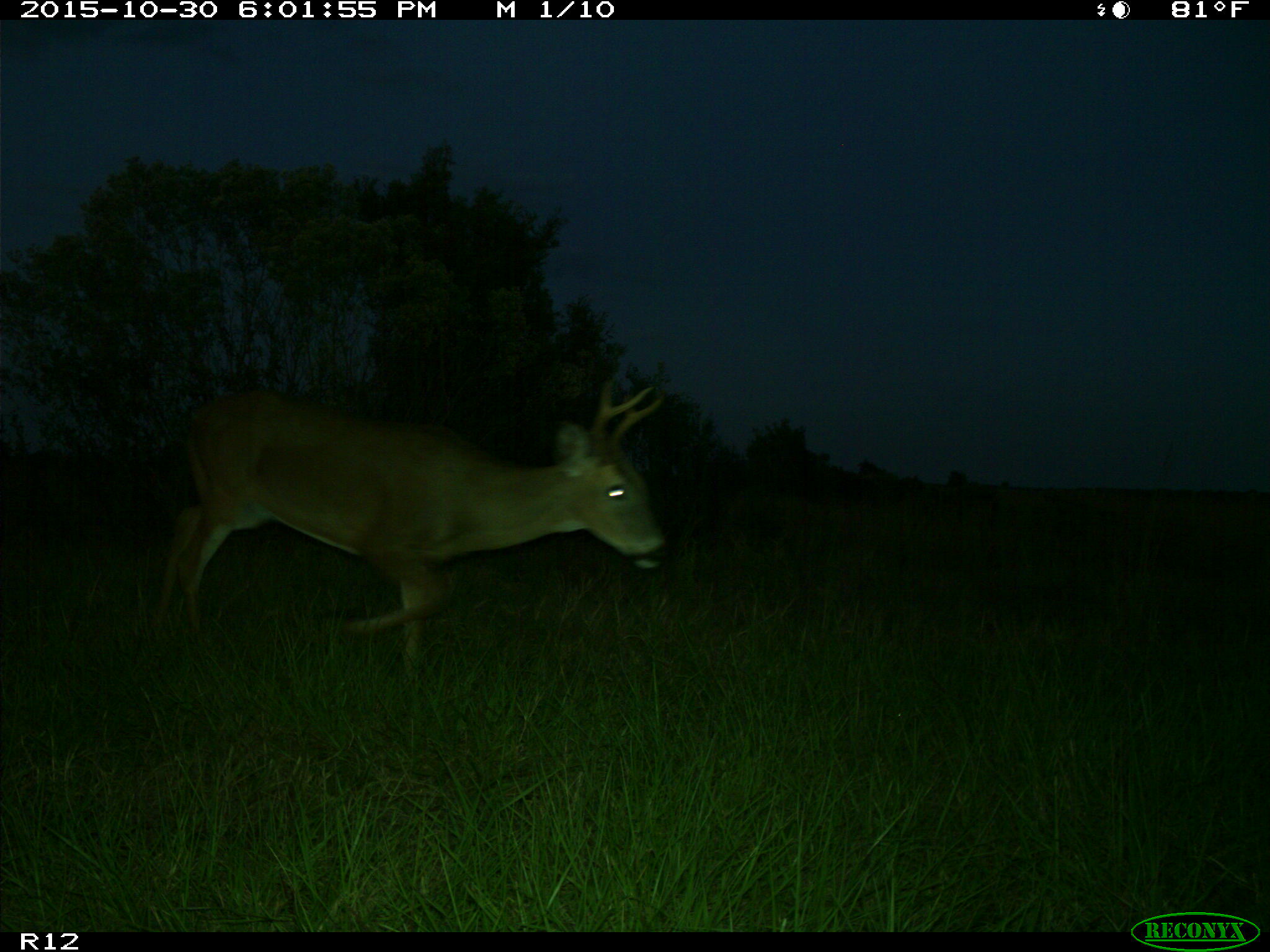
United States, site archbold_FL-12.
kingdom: Animalia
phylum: Chordata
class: Mammalia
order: Artiodactyla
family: Cervidae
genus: Odocoileus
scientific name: Odocoileus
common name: deer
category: unidentified deer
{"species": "unidentified deer (deer) (Odocoileus)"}